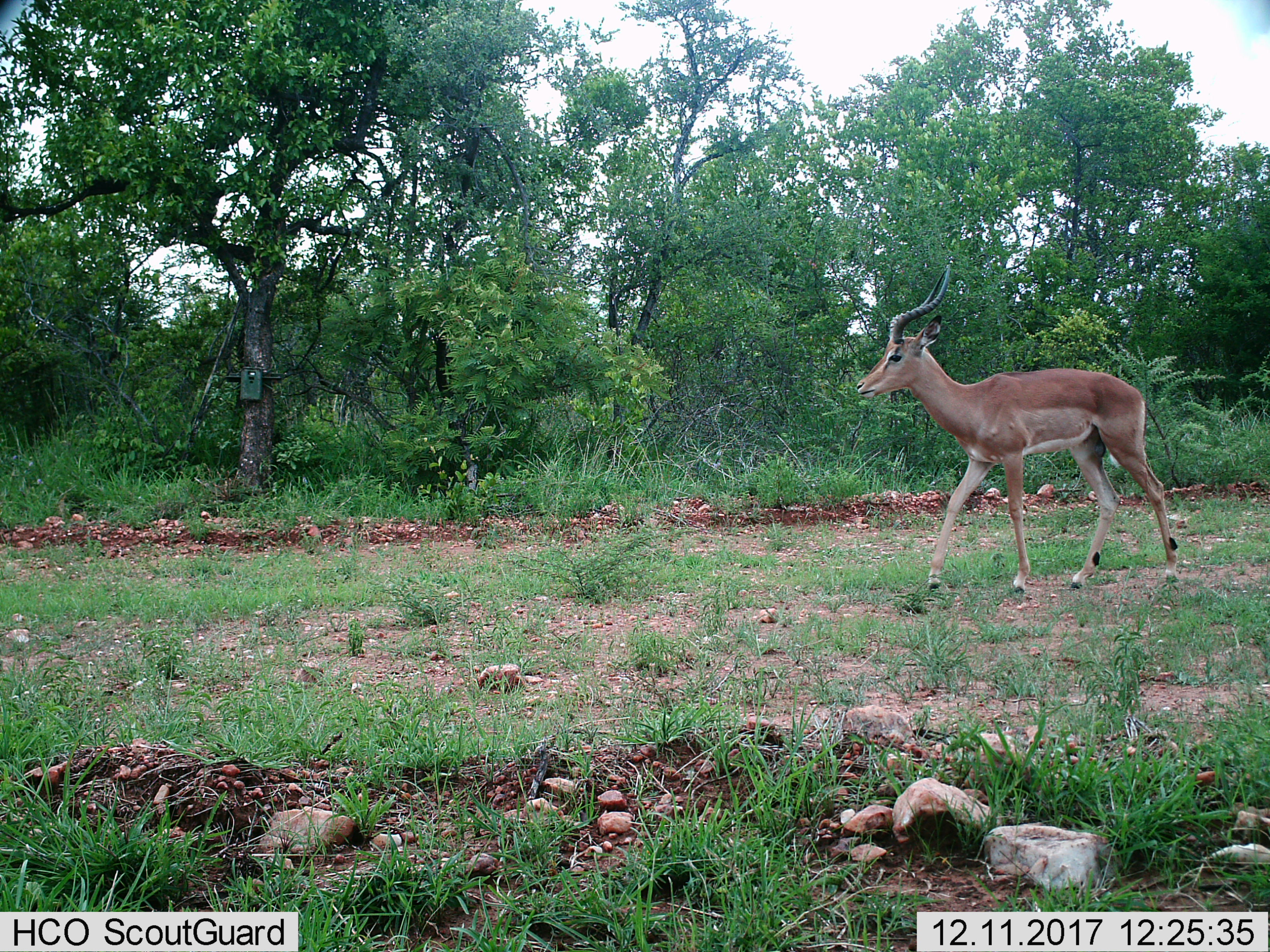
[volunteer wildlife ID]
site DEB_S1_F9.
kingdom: Animalia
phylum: Chordata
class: Mammalia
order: Artiodactyla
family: Bovidae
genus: Aepyceros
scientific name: Aepyceros melampus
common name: impala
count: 1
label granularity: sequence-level